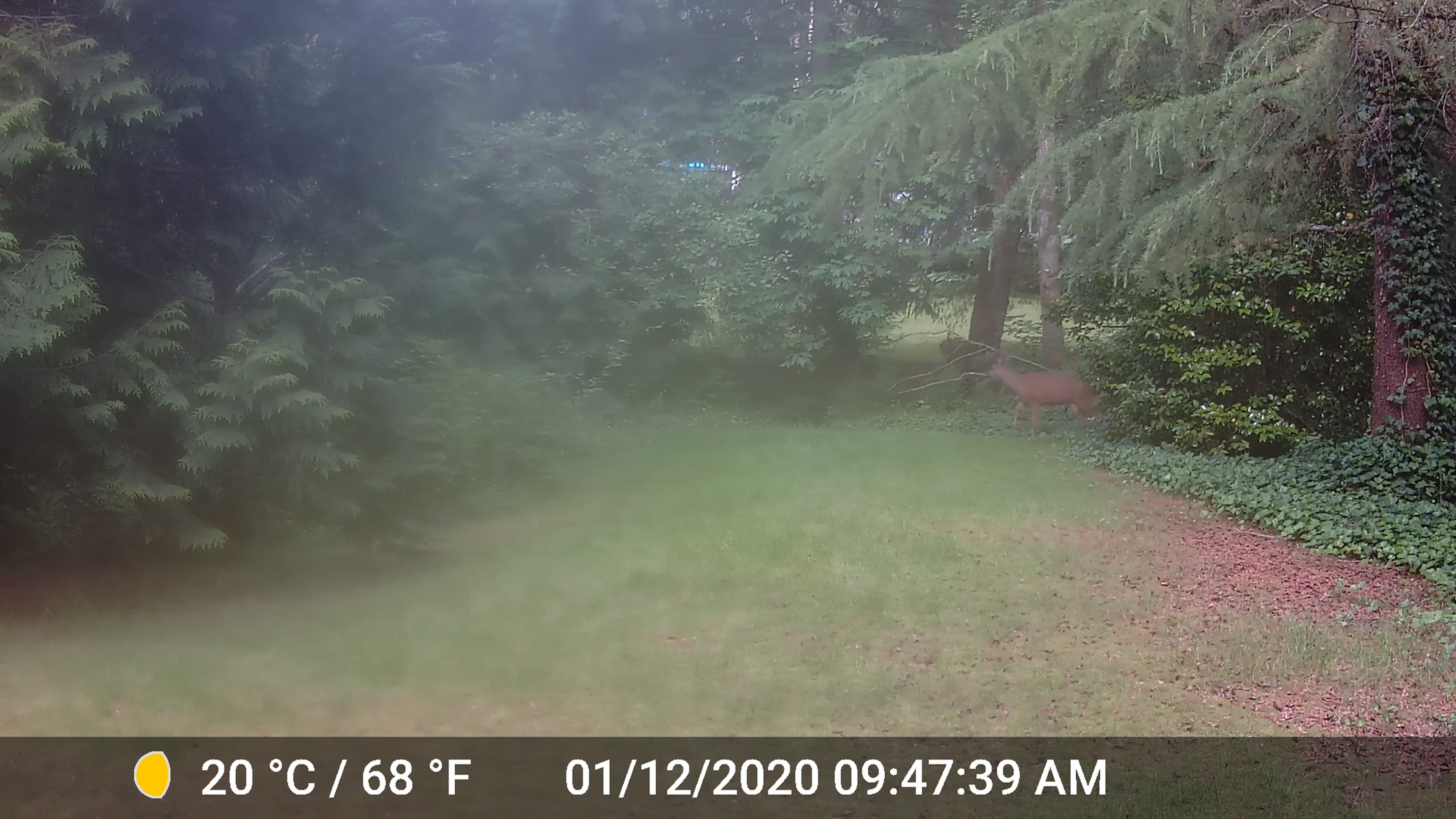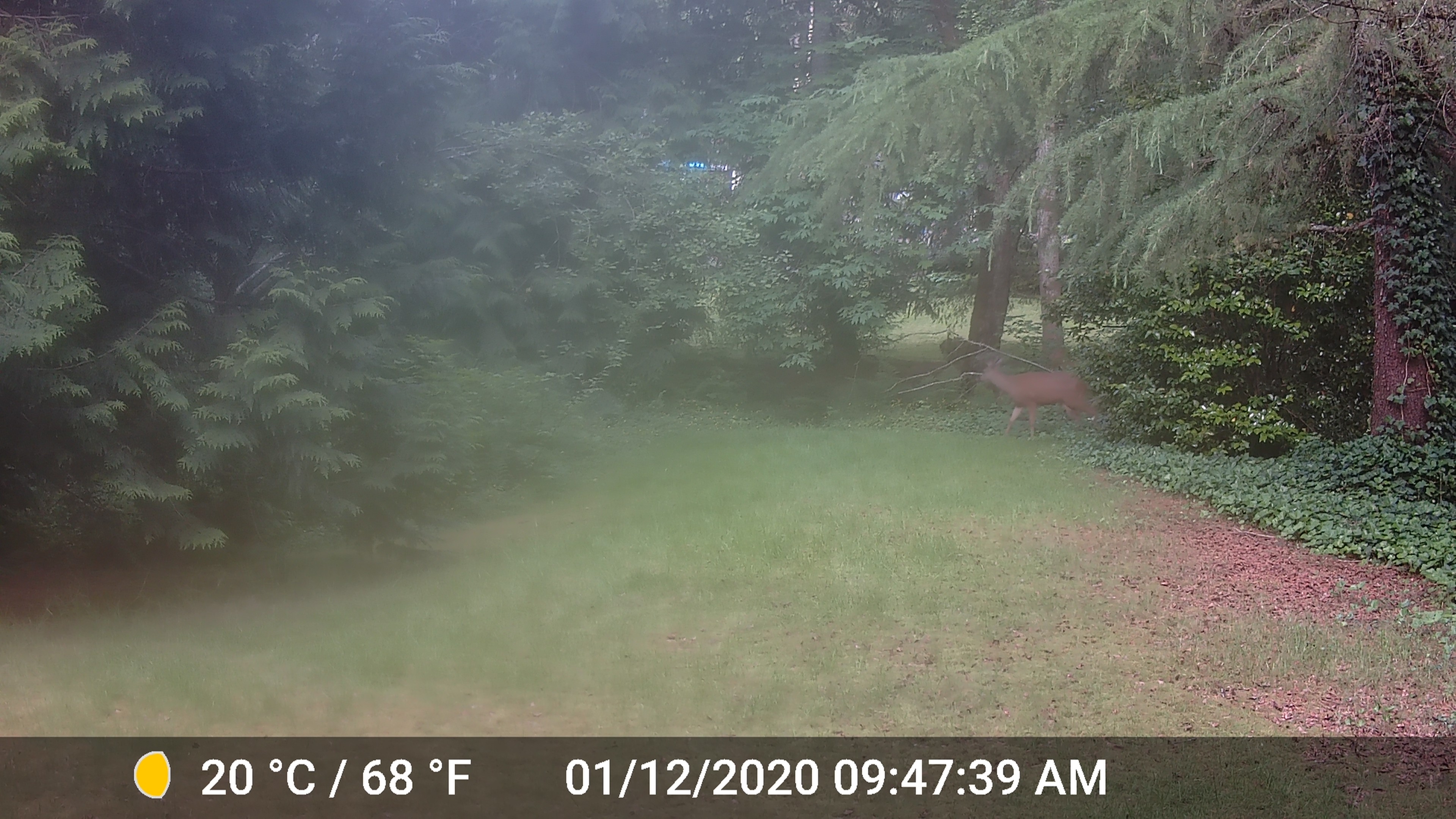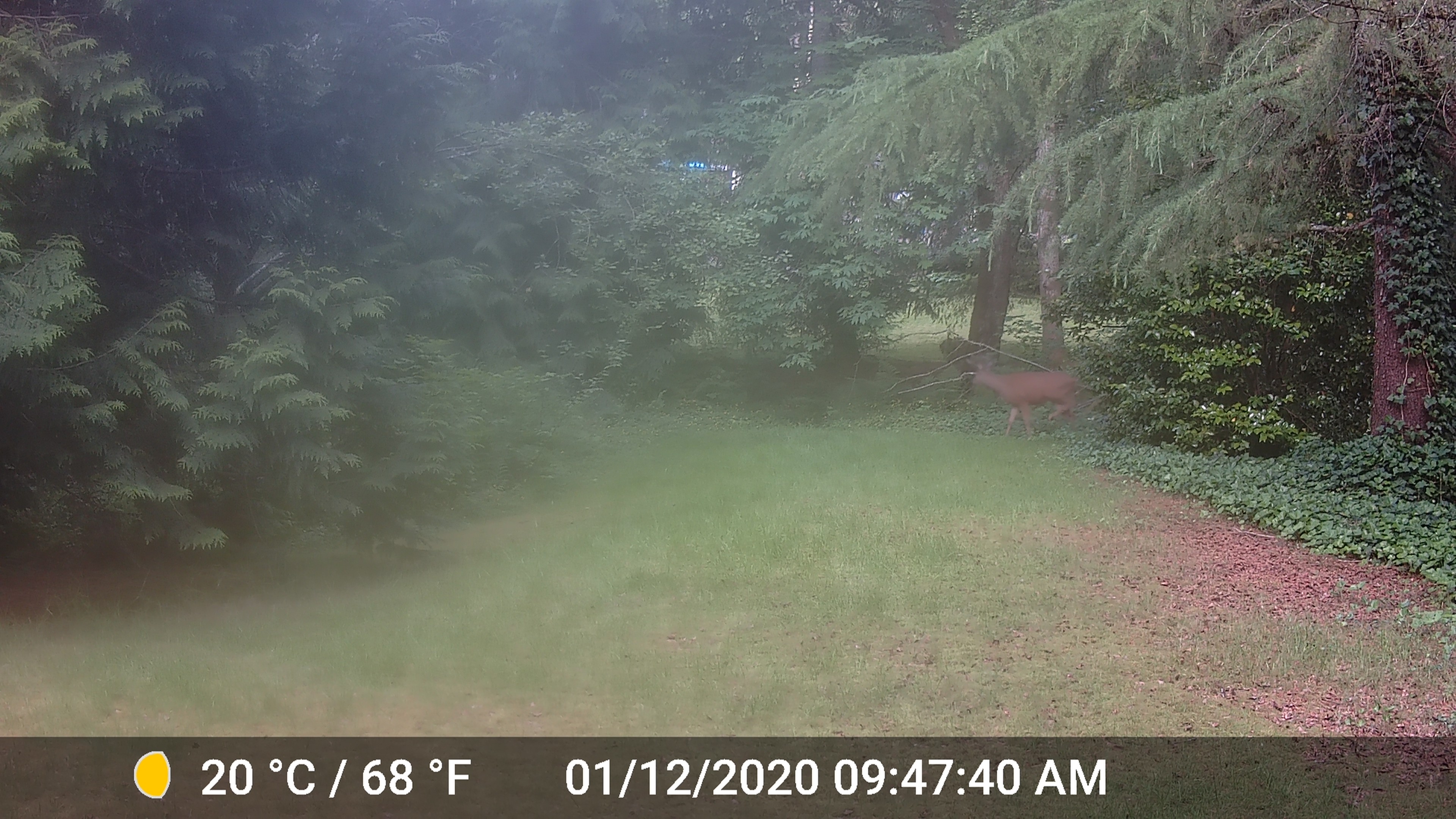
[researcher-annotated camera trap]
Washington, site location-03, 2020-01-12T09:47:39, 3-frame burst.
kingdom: Animalia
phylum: Chordata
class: Mammalia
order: Artiodactyla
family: Cervidae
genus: Odocoileus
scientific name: Odocoileus hemionus columbianus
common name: columbian blacktail deer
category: deer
Deer (columbian blacktail deer) (Odocoileus hemionus columbianus).